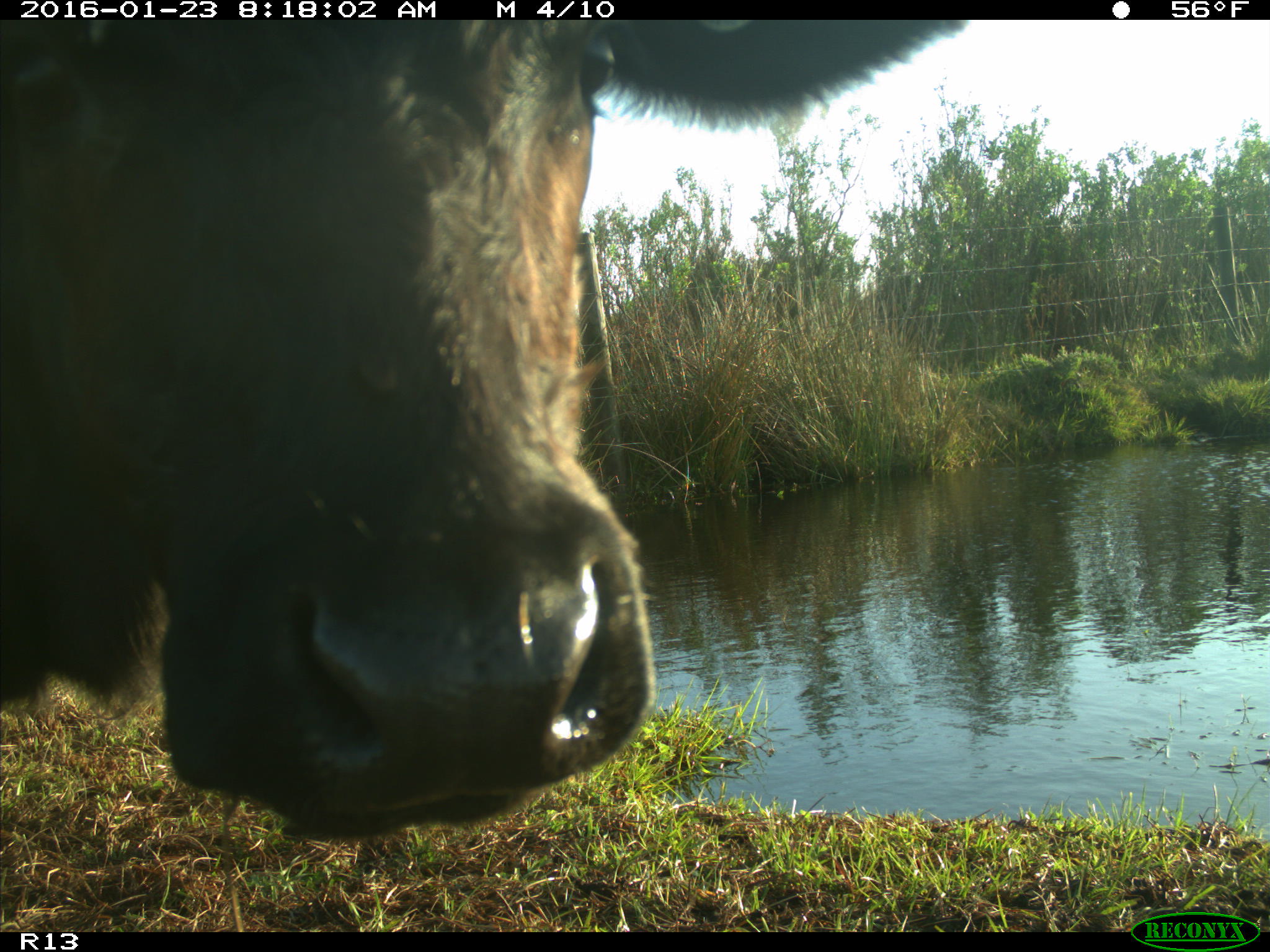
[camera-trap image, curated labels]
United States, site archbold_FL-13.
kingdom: Animalia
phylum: Chordata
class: Mammalia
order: Artiodactyla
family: Bovidae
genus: Bos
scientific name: Bos taurus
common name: domestic cow